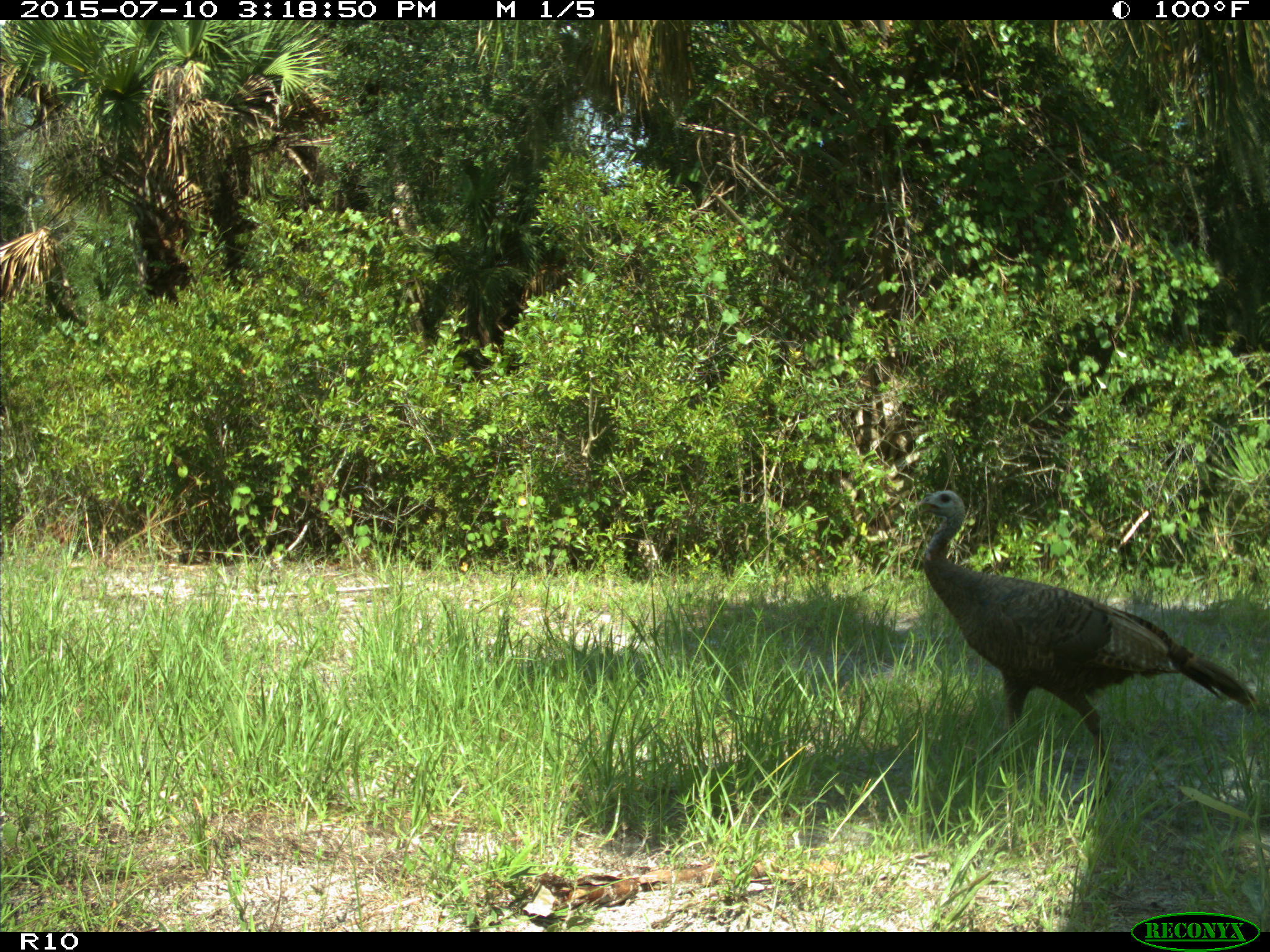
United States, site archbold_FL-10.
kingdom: Animalia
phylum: Chordata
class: Aves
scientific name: Aves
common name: birds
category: unidentified bird